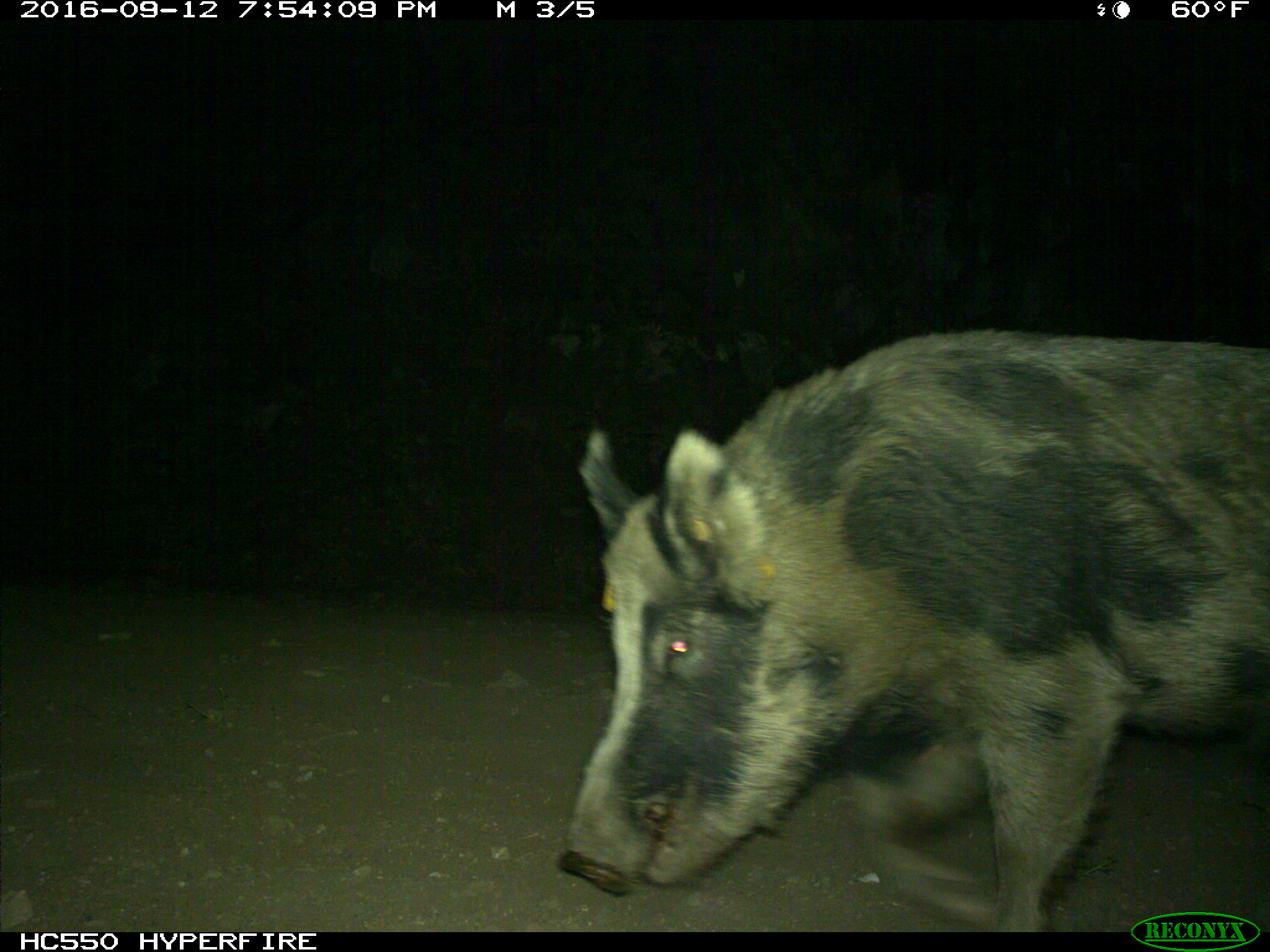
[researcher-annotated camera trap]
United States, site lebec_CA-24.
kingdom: Animalia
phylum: Chordata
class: Mammalia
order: Artiodactyla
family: Suidae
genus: Sus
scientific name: Sus scrofa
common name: wild boar